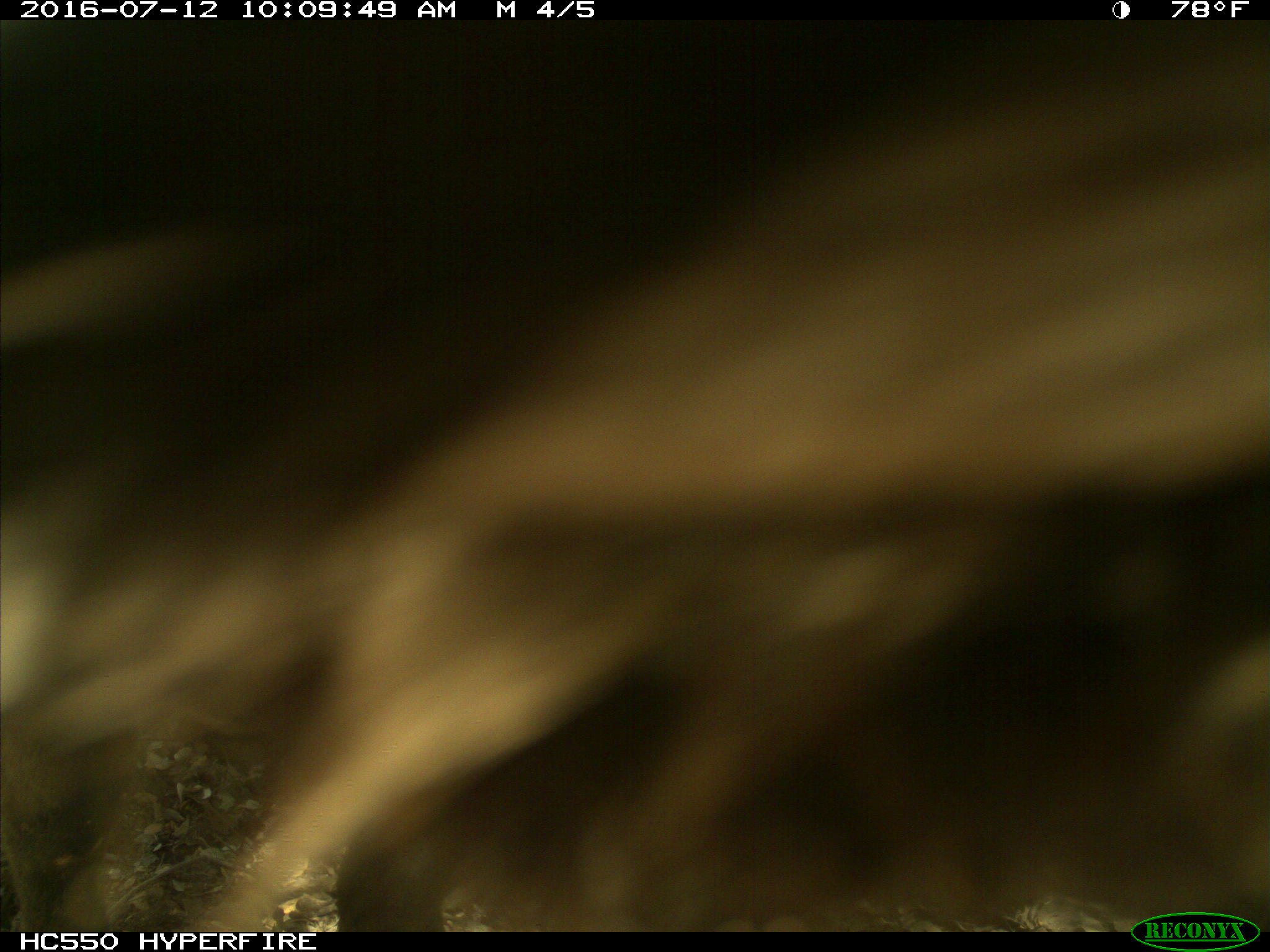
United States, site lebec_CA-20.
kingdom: Animalia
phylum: Chordata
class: Mammalia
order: Artiodactyla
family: Bovidae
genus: Bos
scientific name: Bos taurus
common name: domestic cow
Bos taurus (domestic cow).